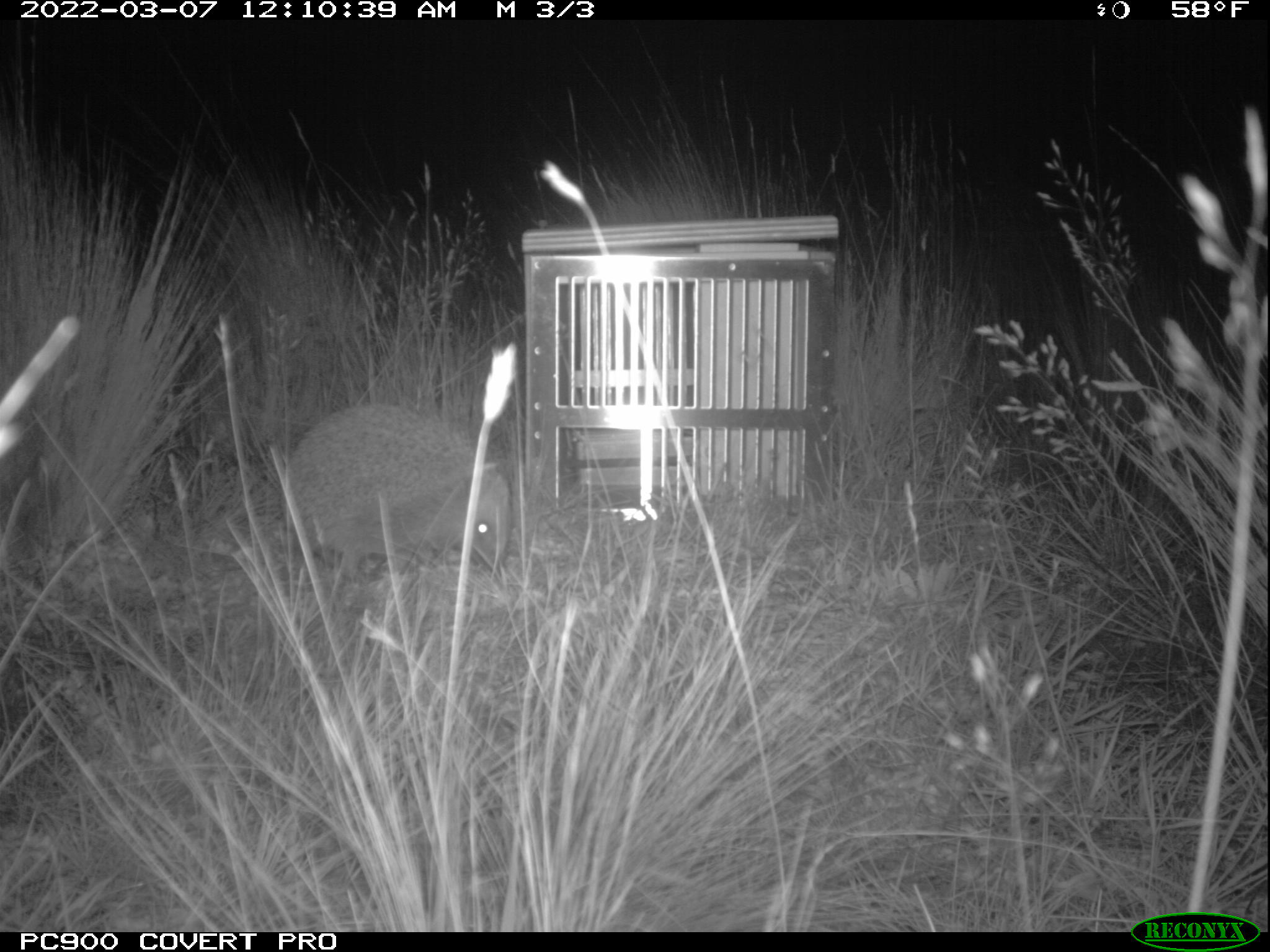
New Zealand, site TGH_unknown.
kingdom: Animalia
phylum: Chordata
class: Mammalia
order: Eulipotyphla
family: Erinaceidae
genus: Erinaceus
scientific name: Erinaceus europaeus europaeus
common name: european hedgehog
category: hedgehog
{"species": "hedgehog (european hedgehog) (Erinaceus europaeus europaeus)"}